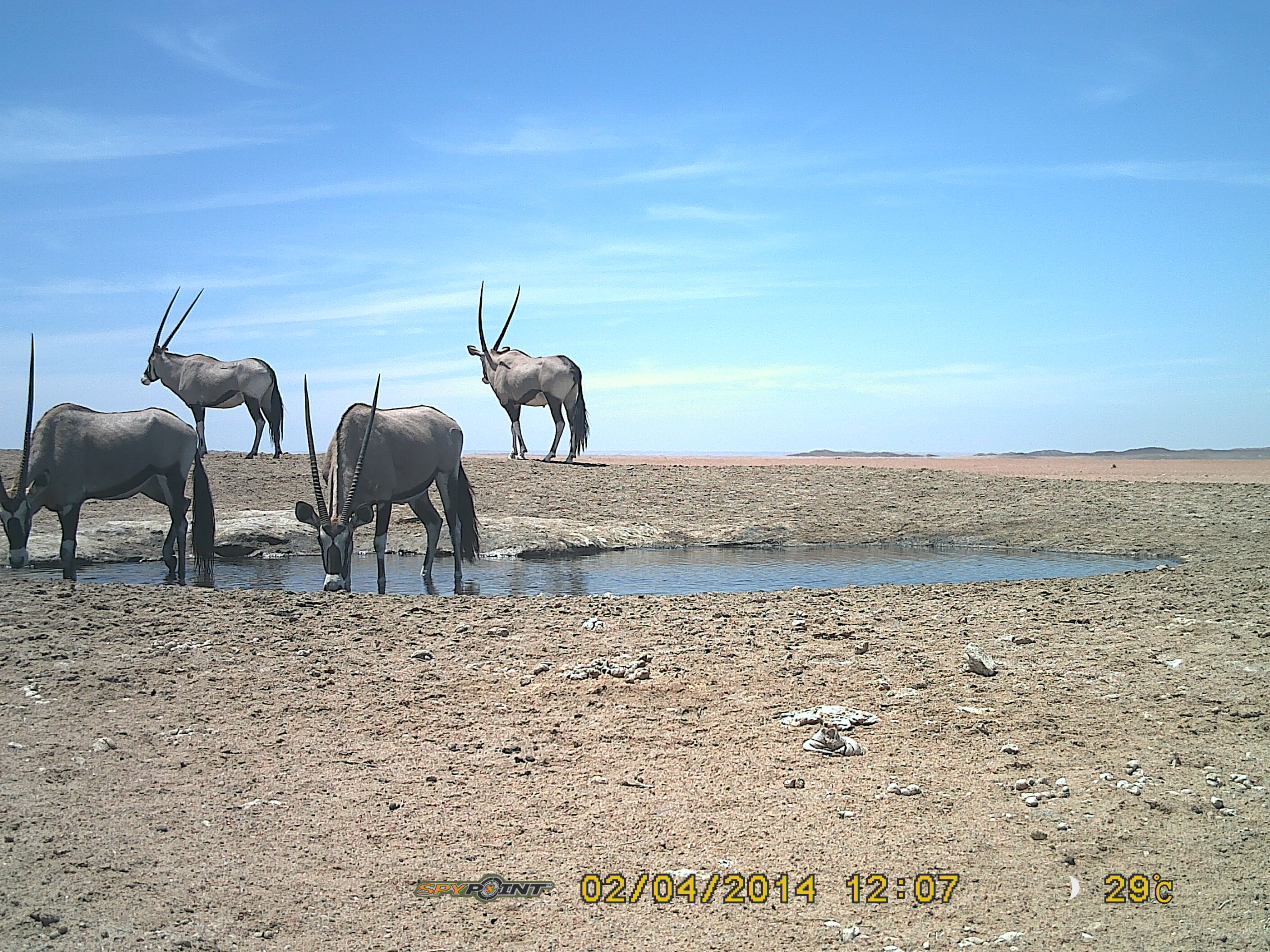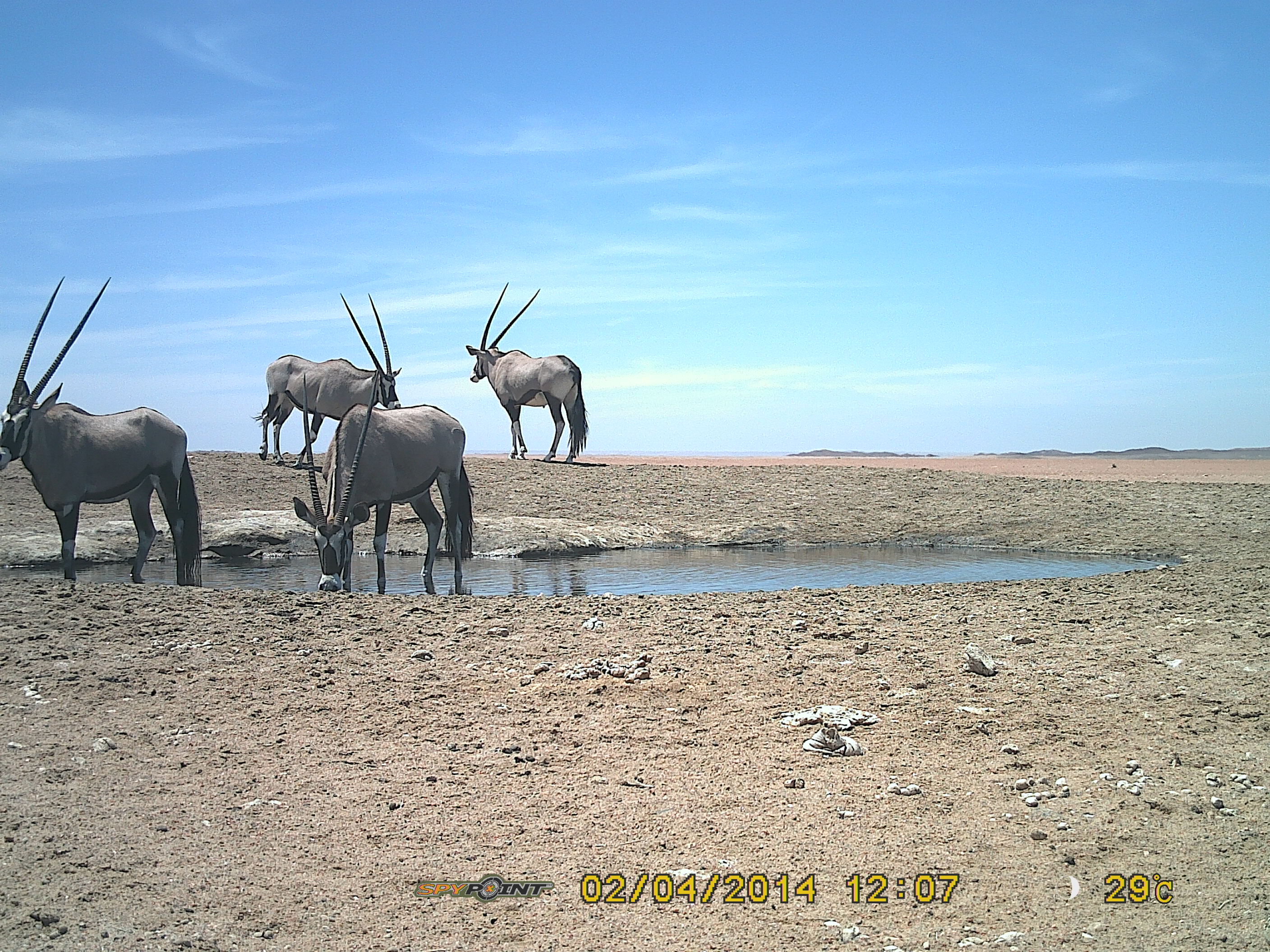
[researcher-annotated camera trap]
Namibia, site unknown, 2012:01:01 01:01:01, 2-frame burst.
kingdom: Animalia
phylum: Chordata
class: Mammalia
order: Artiodactyla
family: Bovidae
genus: Oryx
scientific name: Oryx gazella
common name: gemsbok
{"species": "Oryx gazella (gemsbok)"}